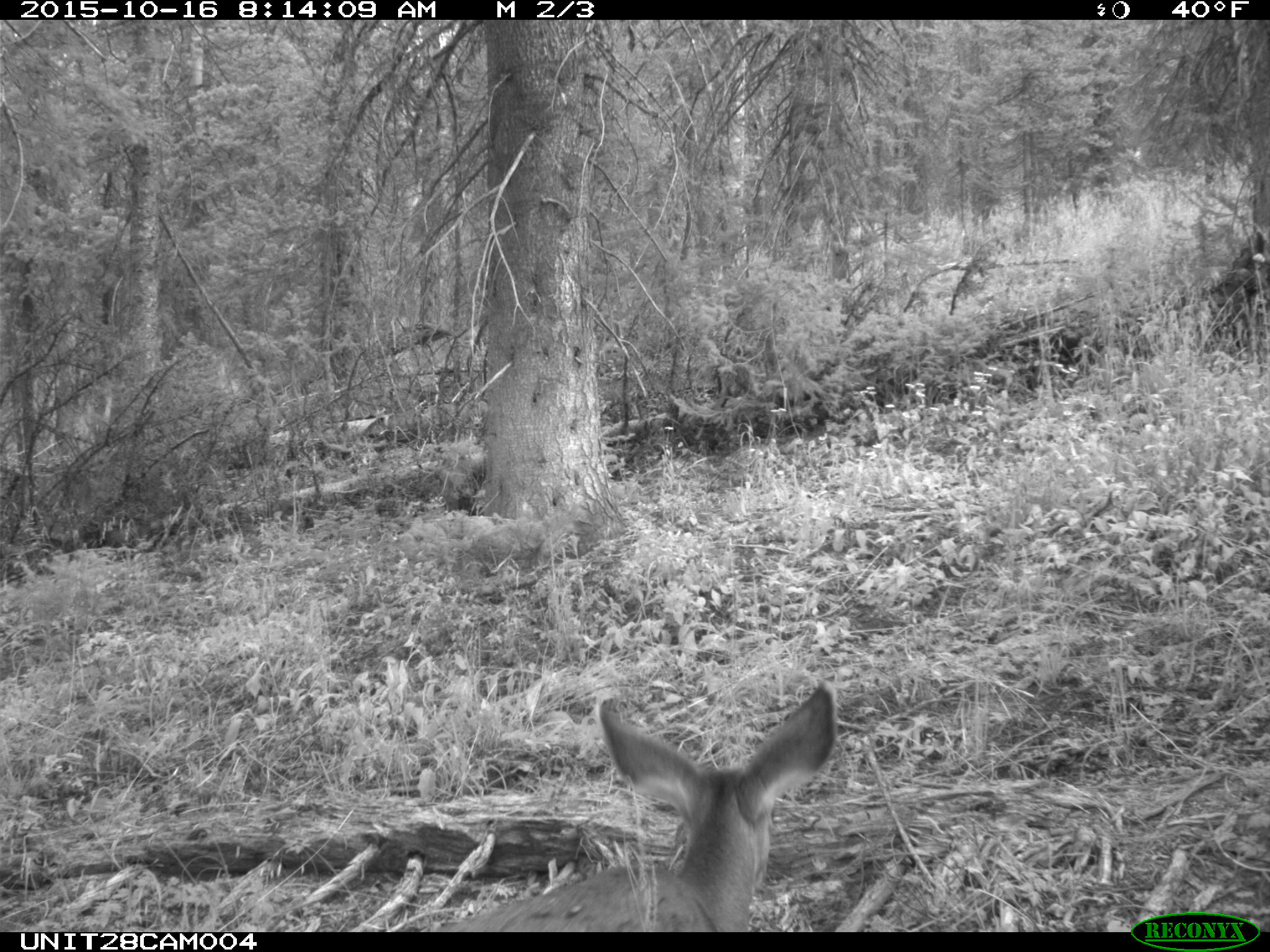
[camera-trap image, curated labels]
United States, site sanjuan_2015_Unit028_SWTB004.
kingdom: Animalia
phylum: Chordata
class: Mammalia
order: Artiodactyla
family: Cervidae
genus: Odocoileus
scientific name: Odocoileus hemionus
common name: mule deer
Odocoileus hemionus (mule deer).